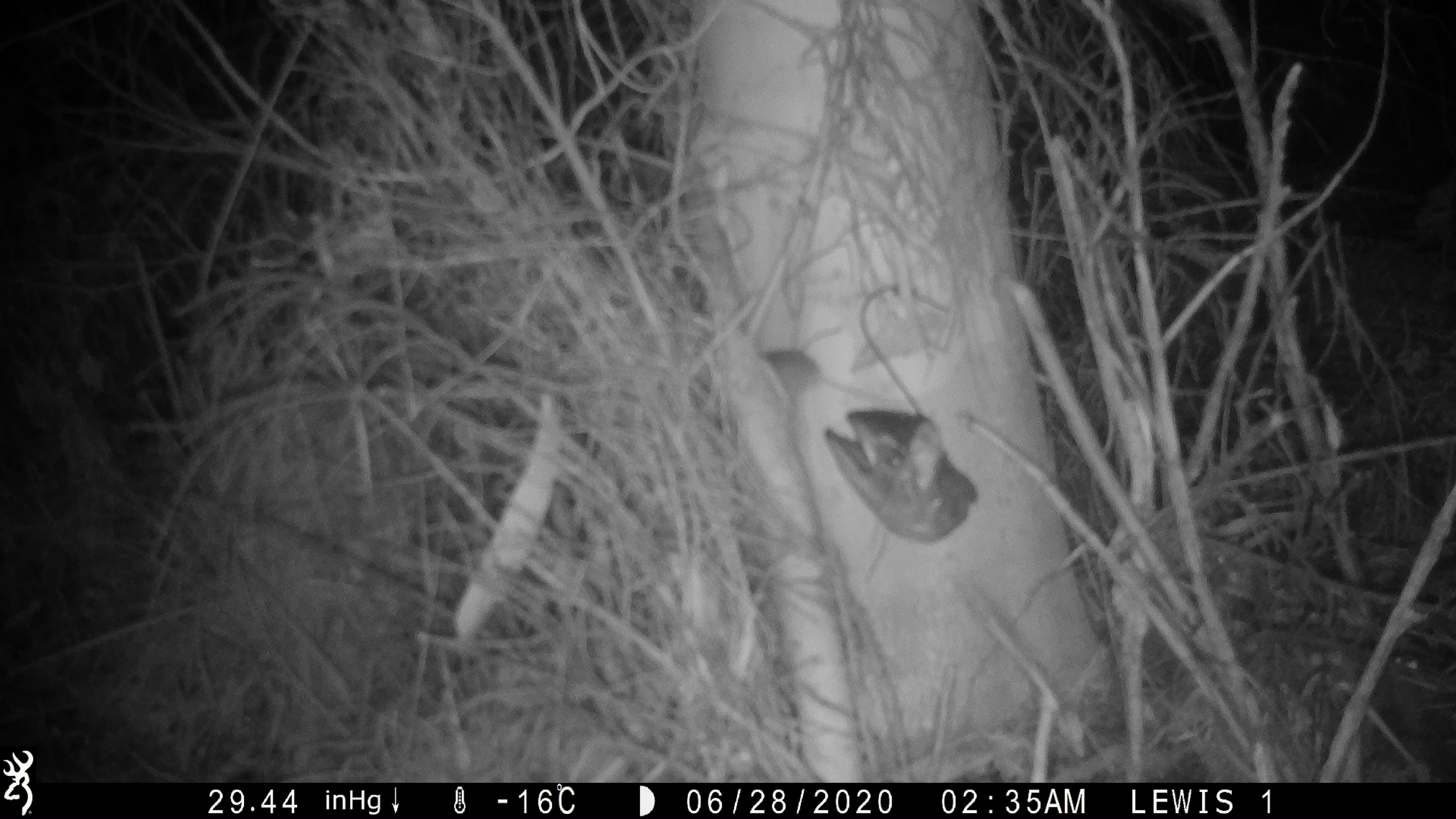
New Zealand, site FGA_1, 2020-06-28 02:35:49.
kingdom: Animalia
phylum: Chordata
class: Mammalia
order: Rodentia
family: Muridae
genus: Mus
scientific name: Mus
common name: mouse